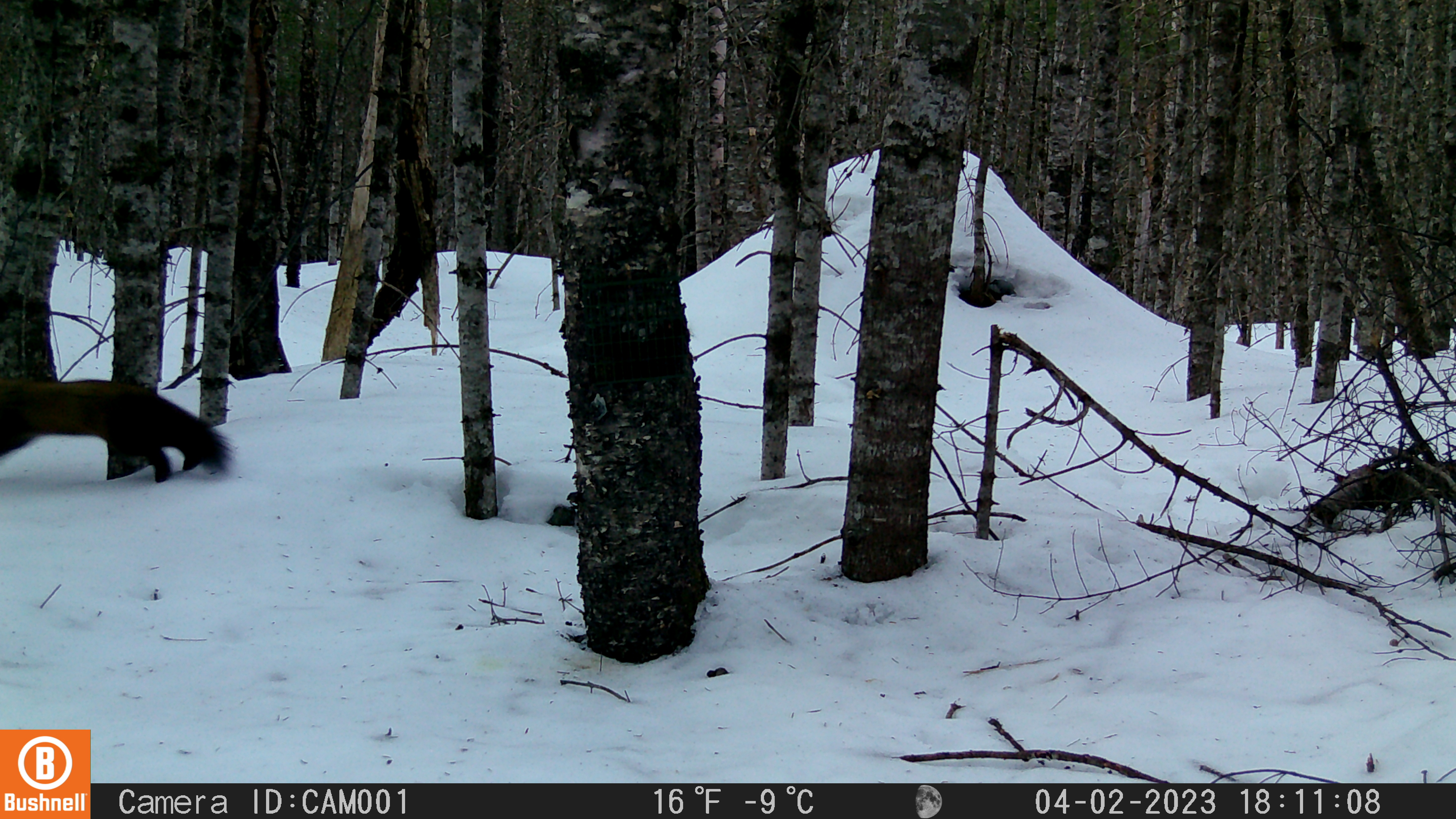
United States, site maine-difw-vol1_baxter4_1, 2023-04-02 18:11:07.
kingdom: Animalia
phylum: Chordata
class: Mammalia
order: Carnivora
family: Mustelidae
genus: Martes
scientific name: Martes americana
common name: american marten